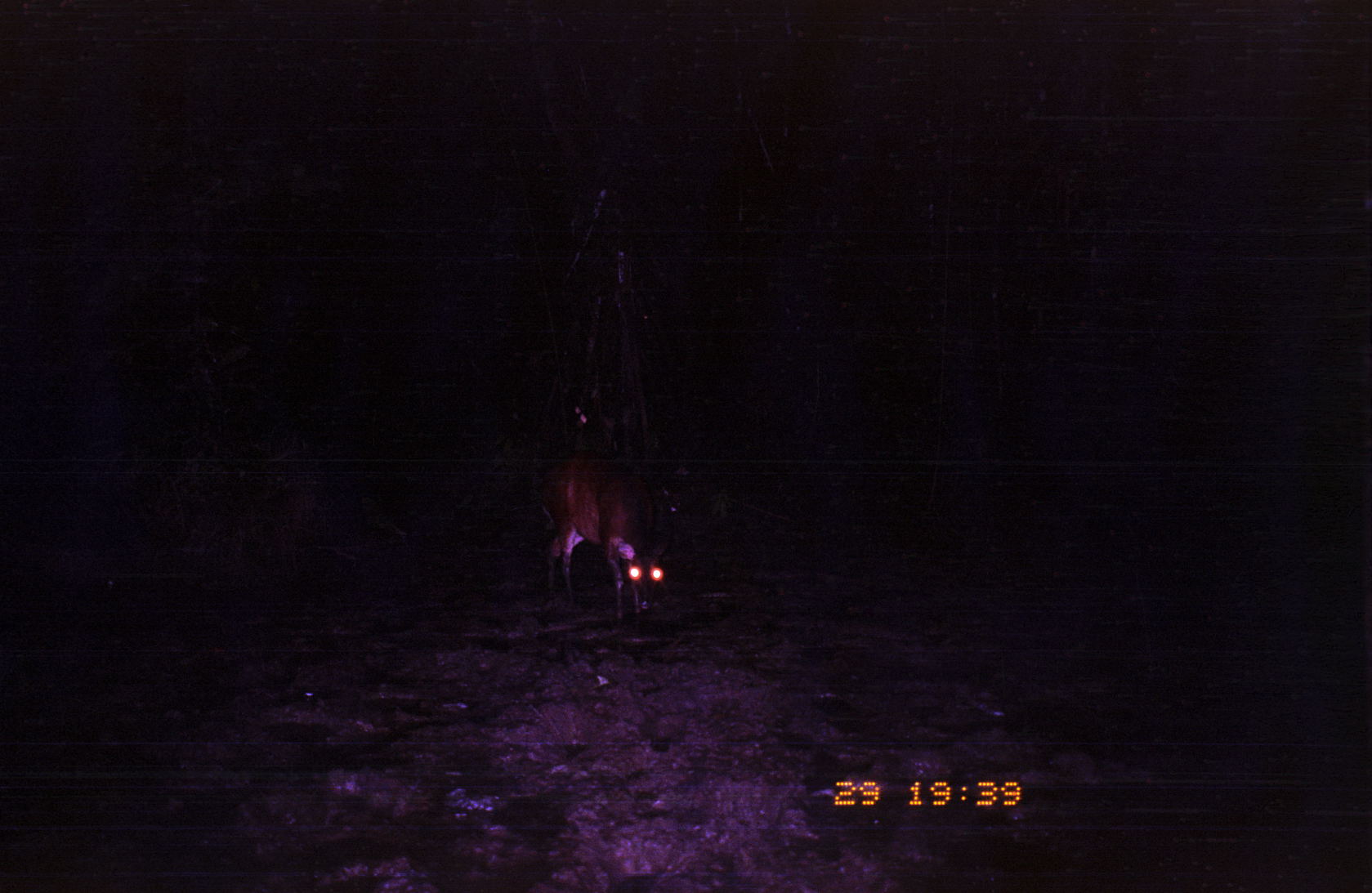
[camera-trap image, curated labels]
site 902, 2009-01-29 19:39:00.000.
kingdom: Animalia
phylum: Chordata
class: Mammalia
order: Artiodactyla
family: Cervidae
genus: Mazama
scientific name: Mazama americana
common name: red brocket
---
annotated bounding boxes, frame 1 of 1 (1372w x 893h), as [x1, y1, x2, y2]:
mazama americana: [538, 450, 674, 628]